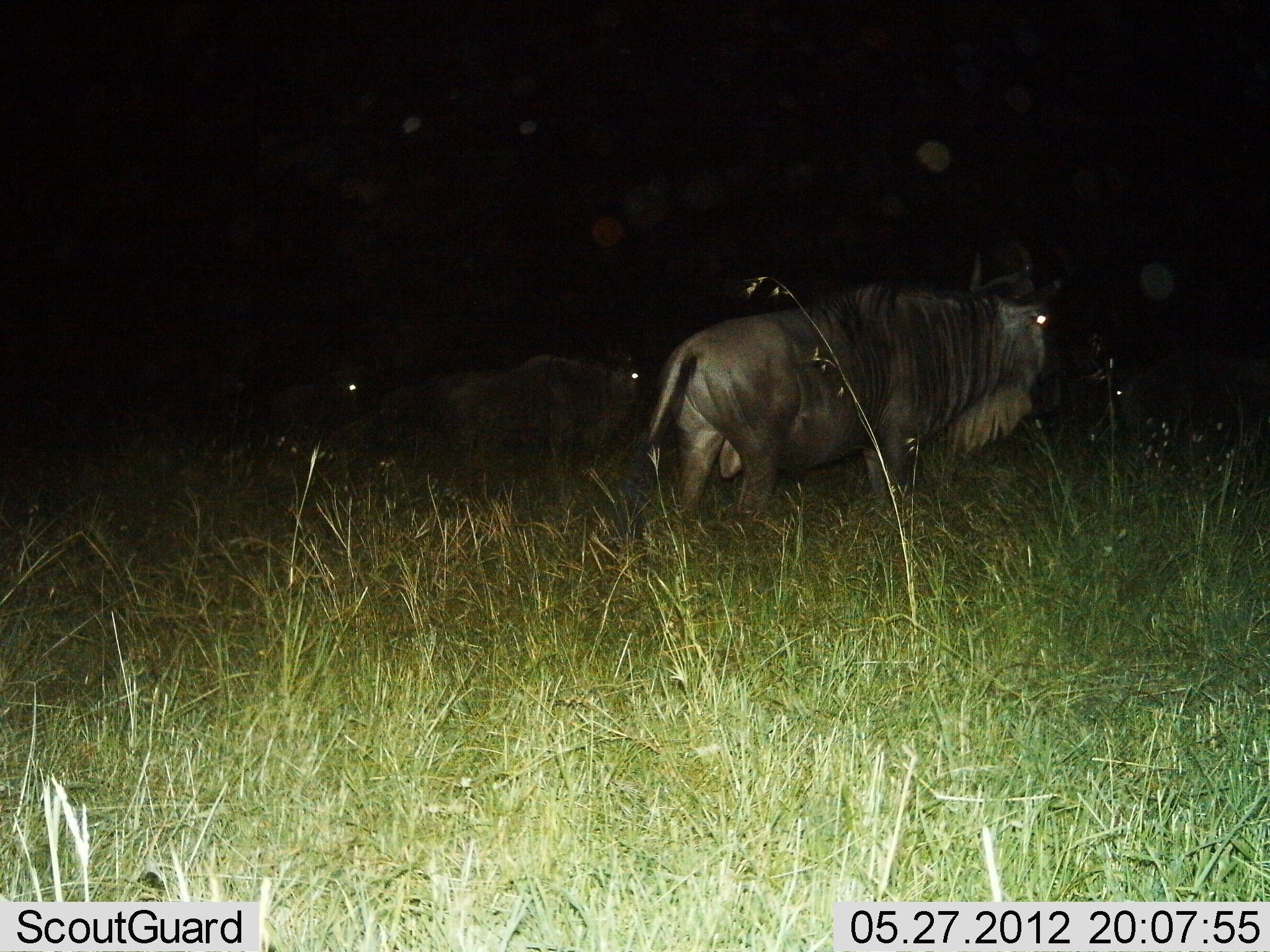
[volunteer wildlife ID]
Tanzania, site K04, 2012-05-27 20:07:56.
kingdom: Animalia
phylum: Chordata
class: Mammalia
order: Artiodactyla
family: Bovidae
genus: Connochaetes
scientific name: Connochaetes taurinus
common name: blue wildebeest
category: wildebeest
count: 3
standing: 60%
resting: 0%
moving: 50%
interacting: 0%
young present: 0%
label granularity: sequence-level